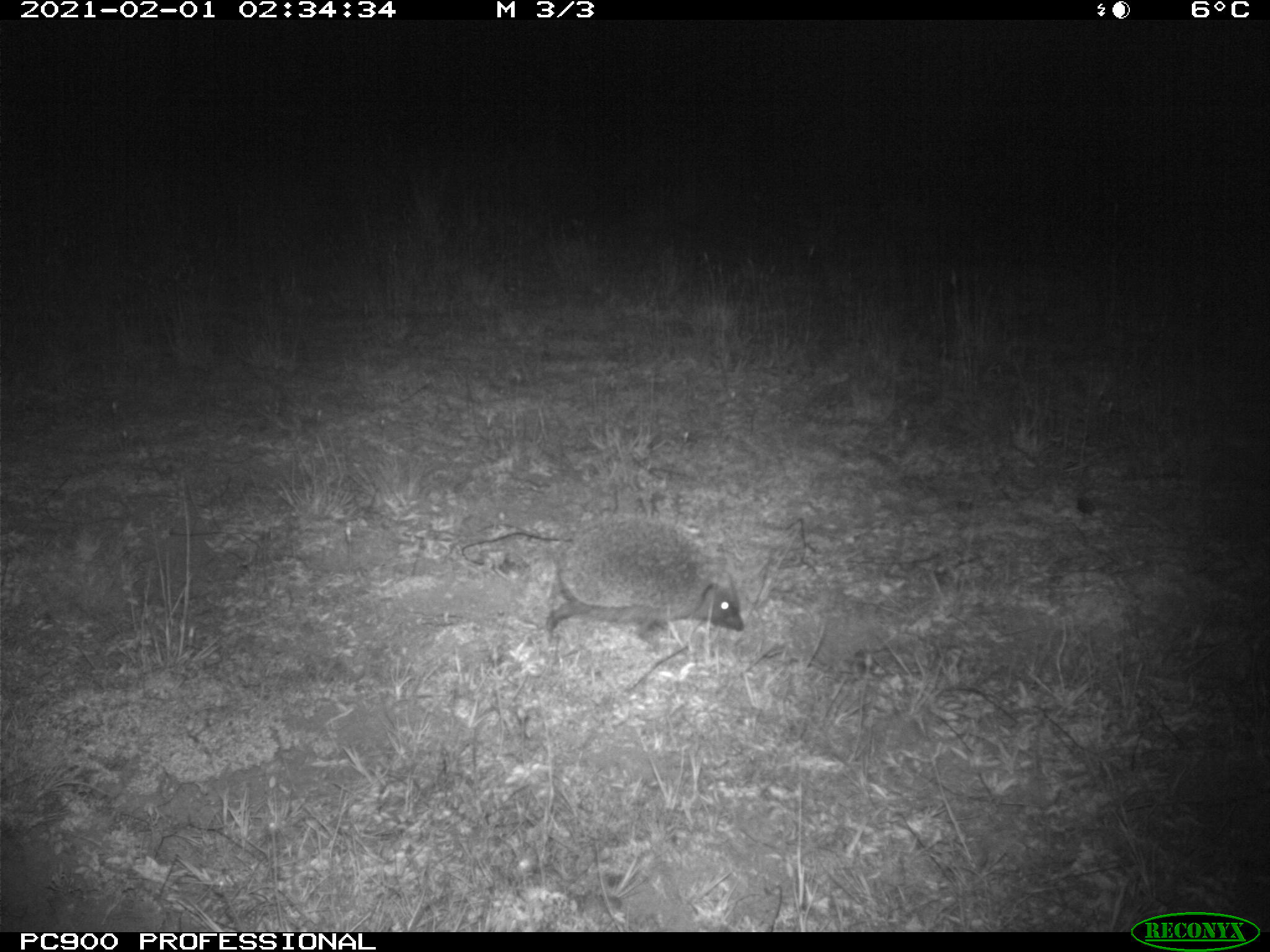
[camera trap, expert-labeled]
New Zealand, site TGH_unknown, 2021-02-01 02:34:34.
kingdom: Animalia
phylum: Chordata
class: Mammalia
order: Eulipotyphla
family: Erinaceidae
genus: Erinaceus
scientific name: Erinaceus europaeus europaeus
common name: european hedgehog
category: hedgehog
Hedgehog (european hedgehog) (Erinaceus europaeus europaeus).